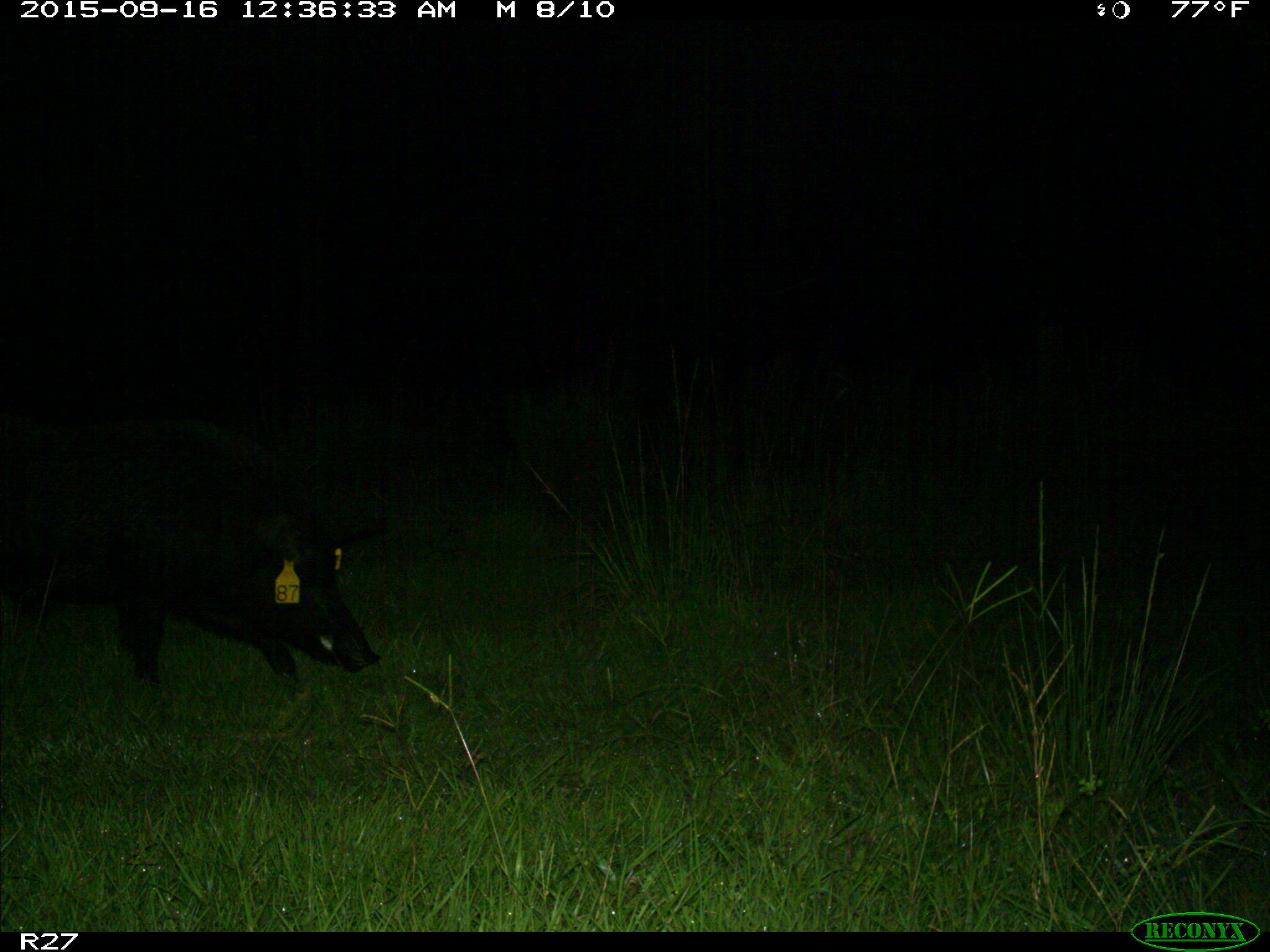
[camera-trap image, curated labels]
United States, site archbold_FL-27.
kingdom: Animalia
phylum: Chordata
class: Mammalia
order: Artiodactyla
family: Suidae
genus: Sus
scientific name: Sus scrofa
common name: wild boar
Sus scrofa (wild boar).